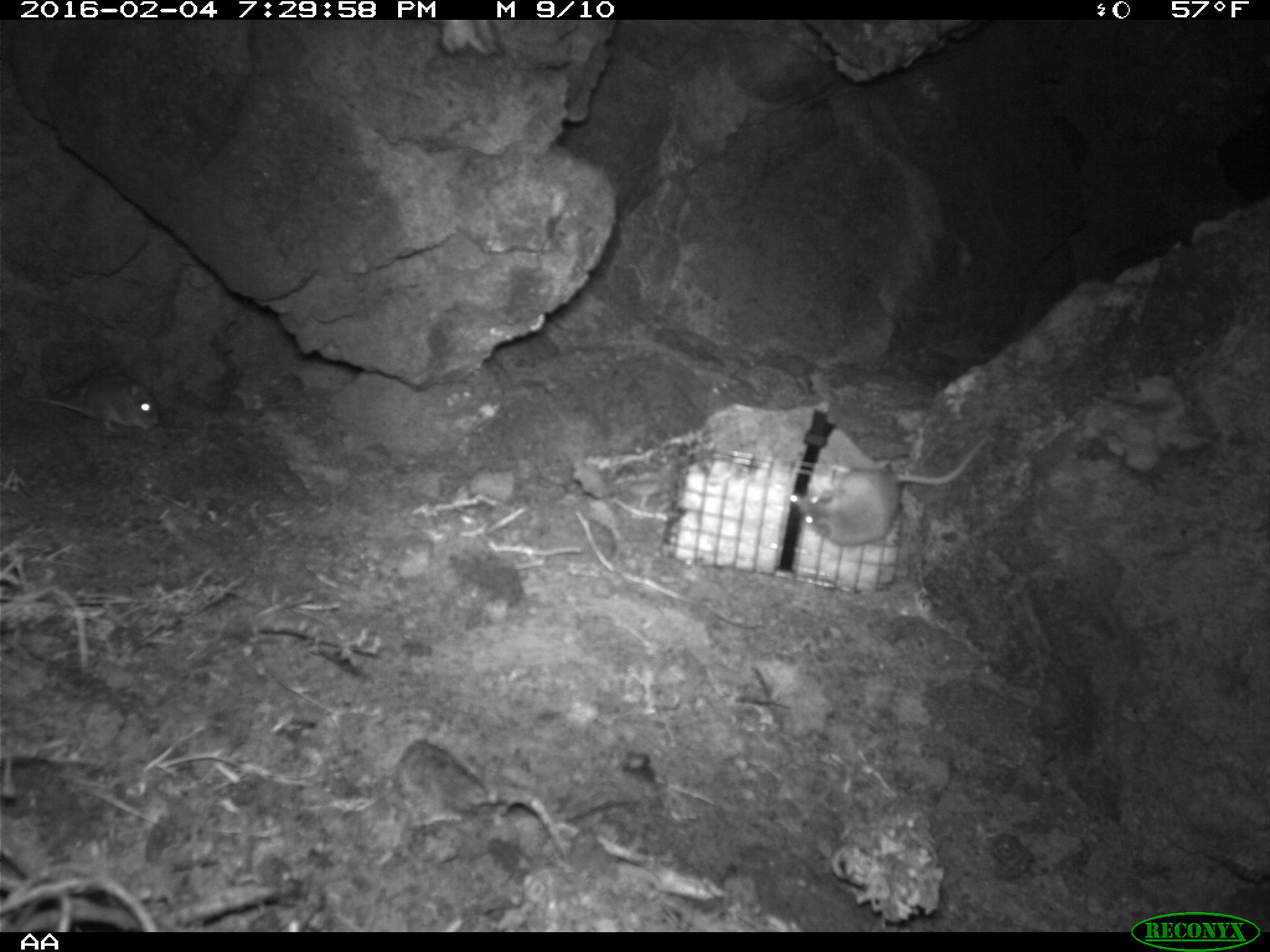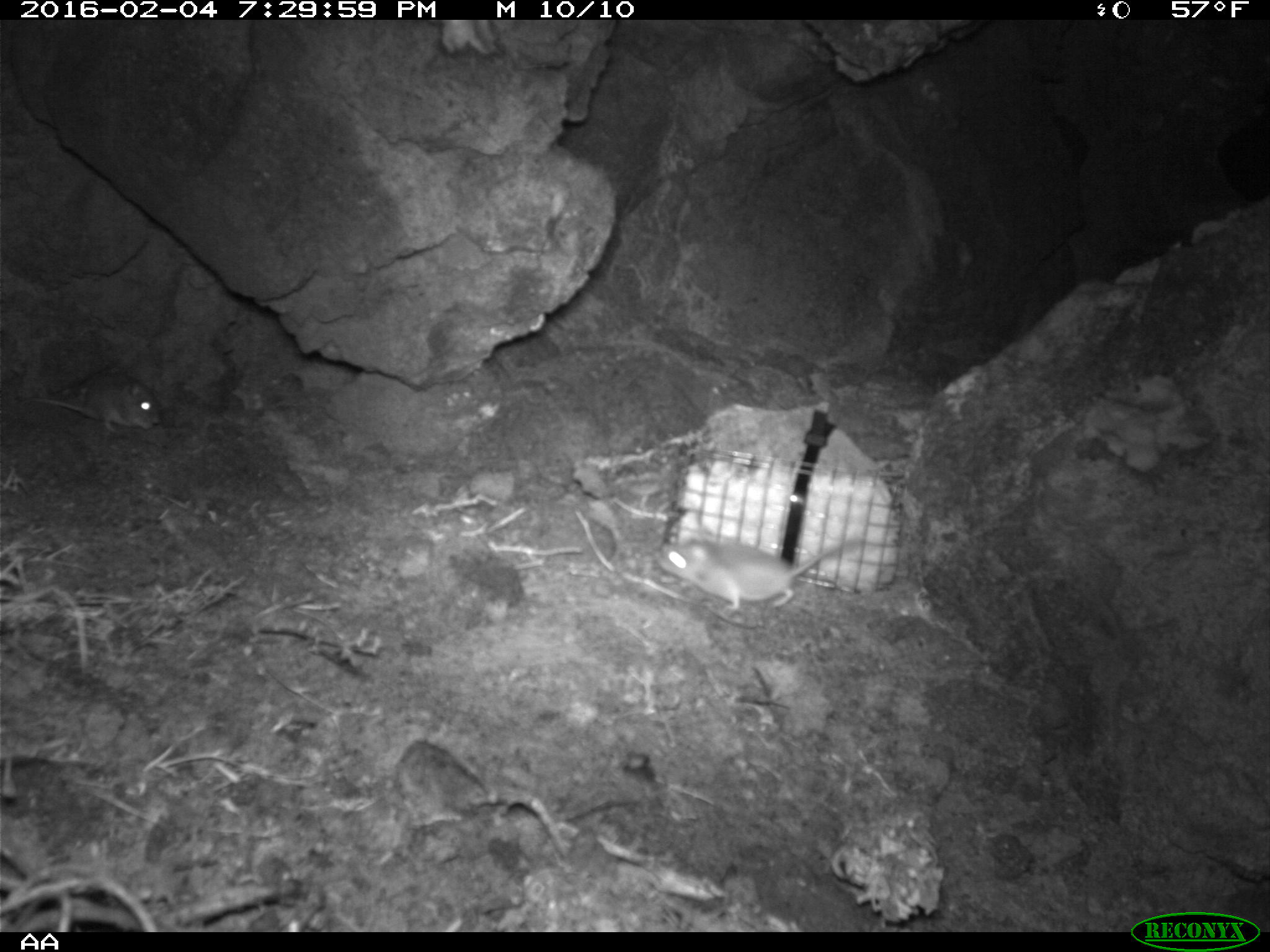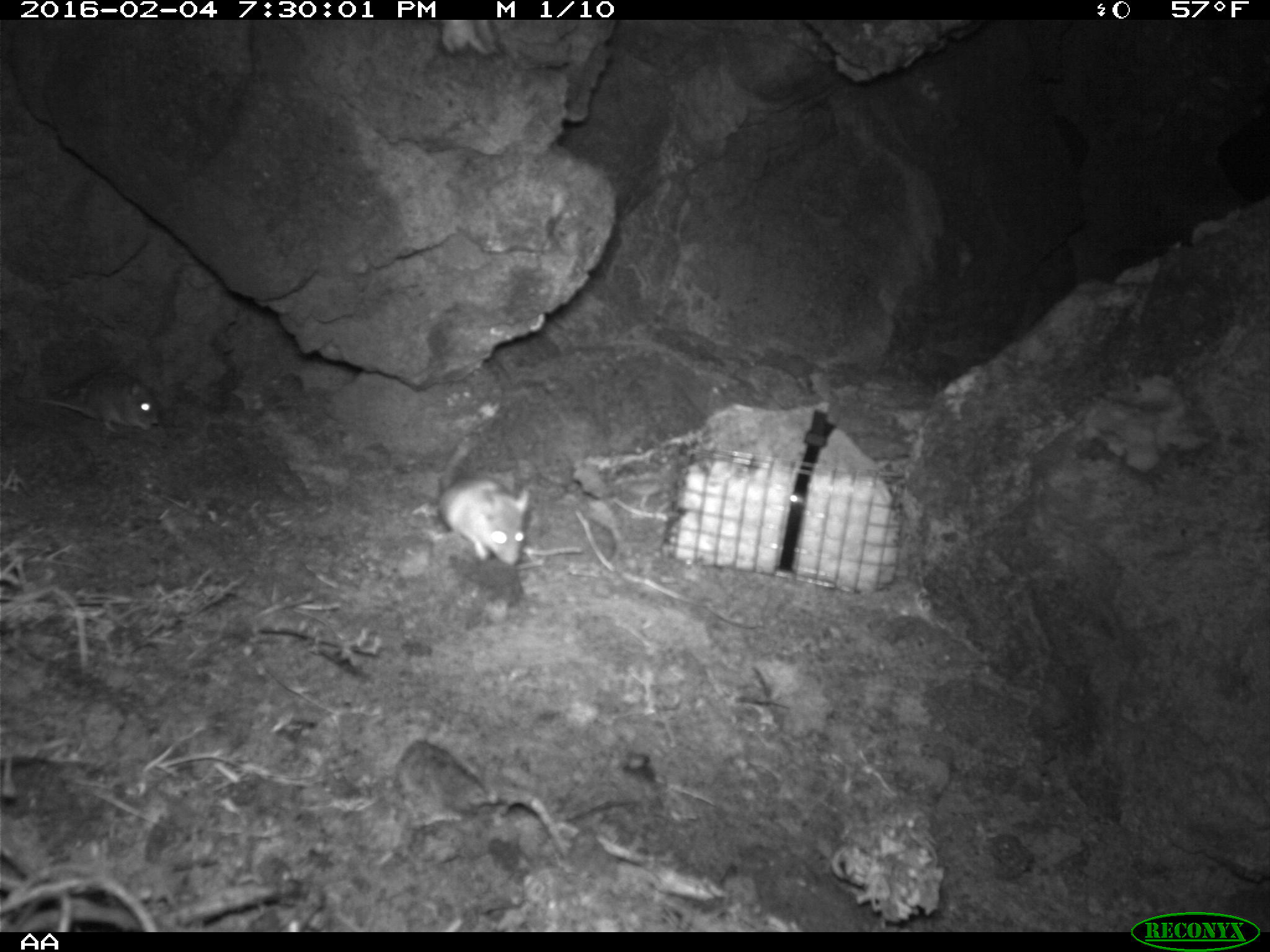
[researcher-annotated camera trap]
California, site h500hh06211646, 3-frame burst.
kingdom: Animalia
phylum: Chordata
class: Mammalia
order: Rodentia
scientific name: Rodentia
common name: rodent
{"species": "rodent (Rodentia)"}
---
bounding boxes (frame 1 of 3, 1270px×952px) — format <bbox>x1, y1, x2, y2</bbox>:
rodent: <bbox>796, 435, 989, 546</bbox>; <bbox>20, 371, 159, 433</bbox>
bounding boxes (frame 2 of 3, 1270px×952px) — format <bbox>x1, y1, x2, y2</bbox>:
rodent: <bbox>654, 529, 866, 614</bbox>; <bbox>28, 370, 161, 434</bbox>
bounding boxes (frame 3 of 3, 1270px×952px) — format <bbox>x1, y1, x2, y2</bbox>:
rodent: <bbox>438, 439, 530, 565</bbox>; <bbox>31, 372, 155, 434</bbox>